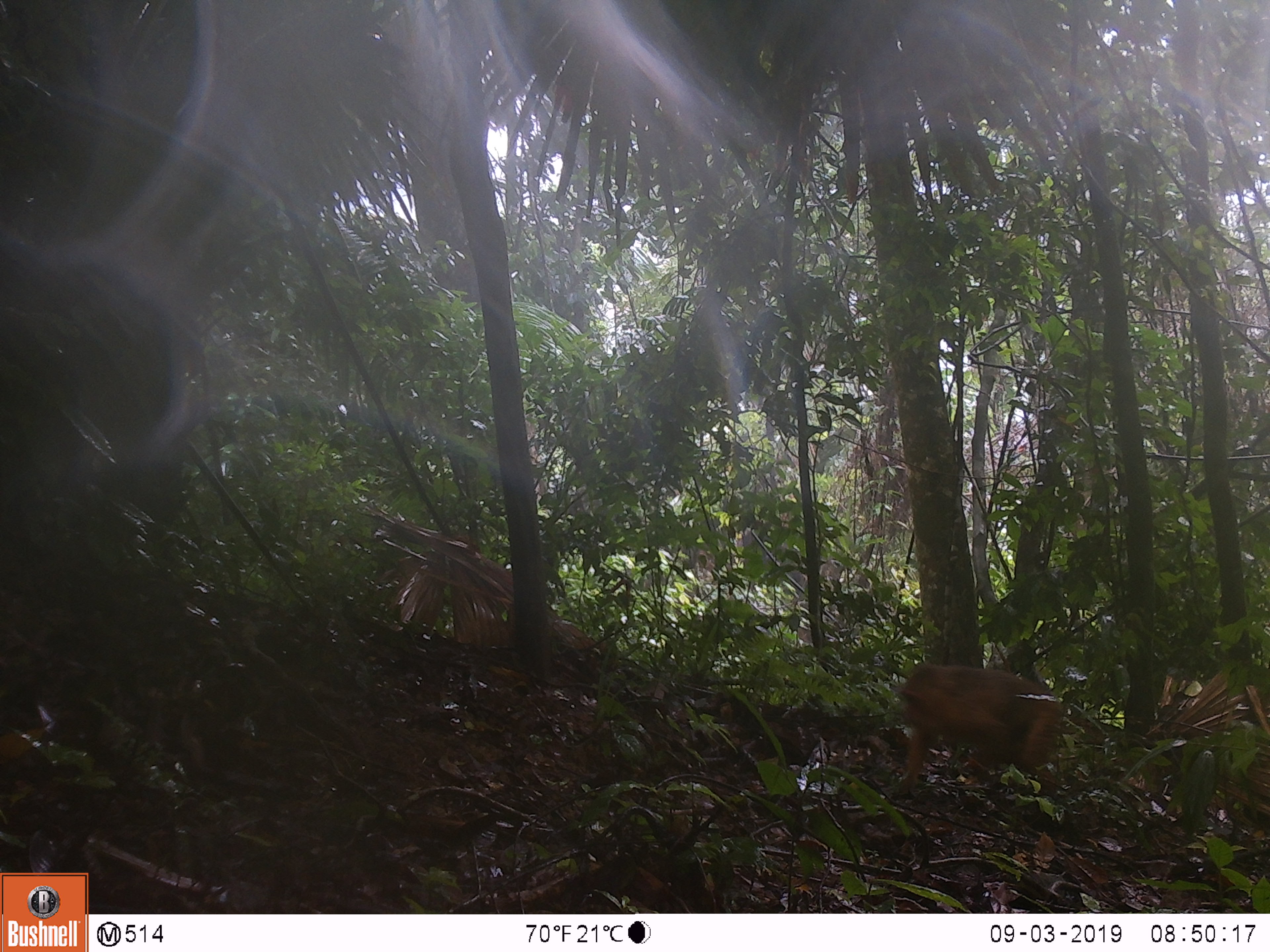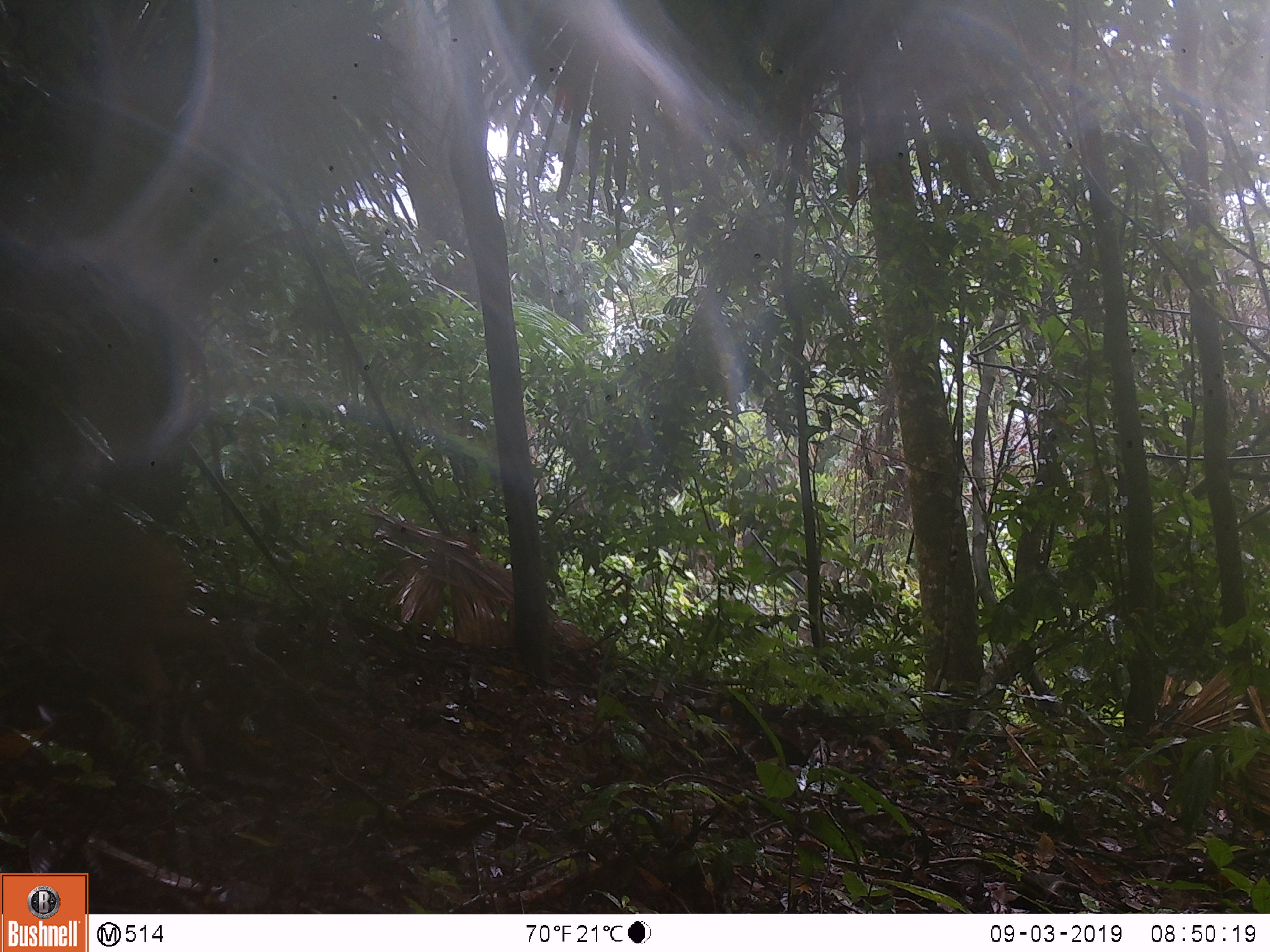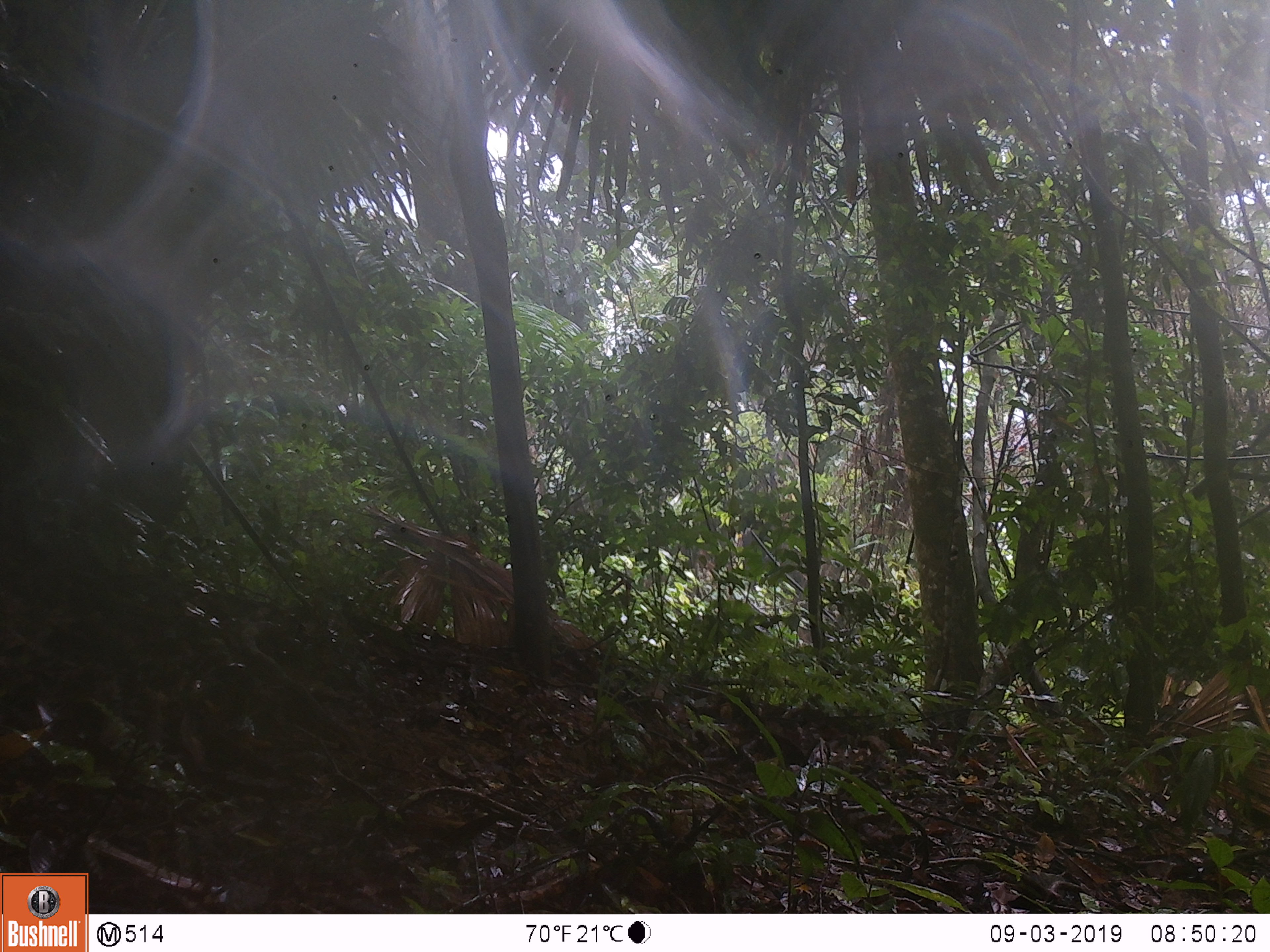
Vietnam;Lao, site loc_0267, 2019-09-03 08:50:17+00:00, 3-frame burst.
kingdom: Animalia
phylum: Chordata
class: Mammalia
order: Primates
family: Cercopithecidae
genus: Macaca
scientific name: Macaca arctoides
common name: stump-tailed macaque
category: stump tailed macaque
Stump tailed macaque (stump-tailed macaque) (Macaca arctoides). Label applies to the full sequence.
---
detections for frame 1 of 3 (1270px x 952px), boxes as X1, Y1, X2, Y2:
stump tailed macaque: 894, 661, 1064, 797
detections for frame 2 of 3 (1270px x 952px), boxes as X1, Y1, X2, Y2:
stump tailed macaque: 3, 502, 193, 775